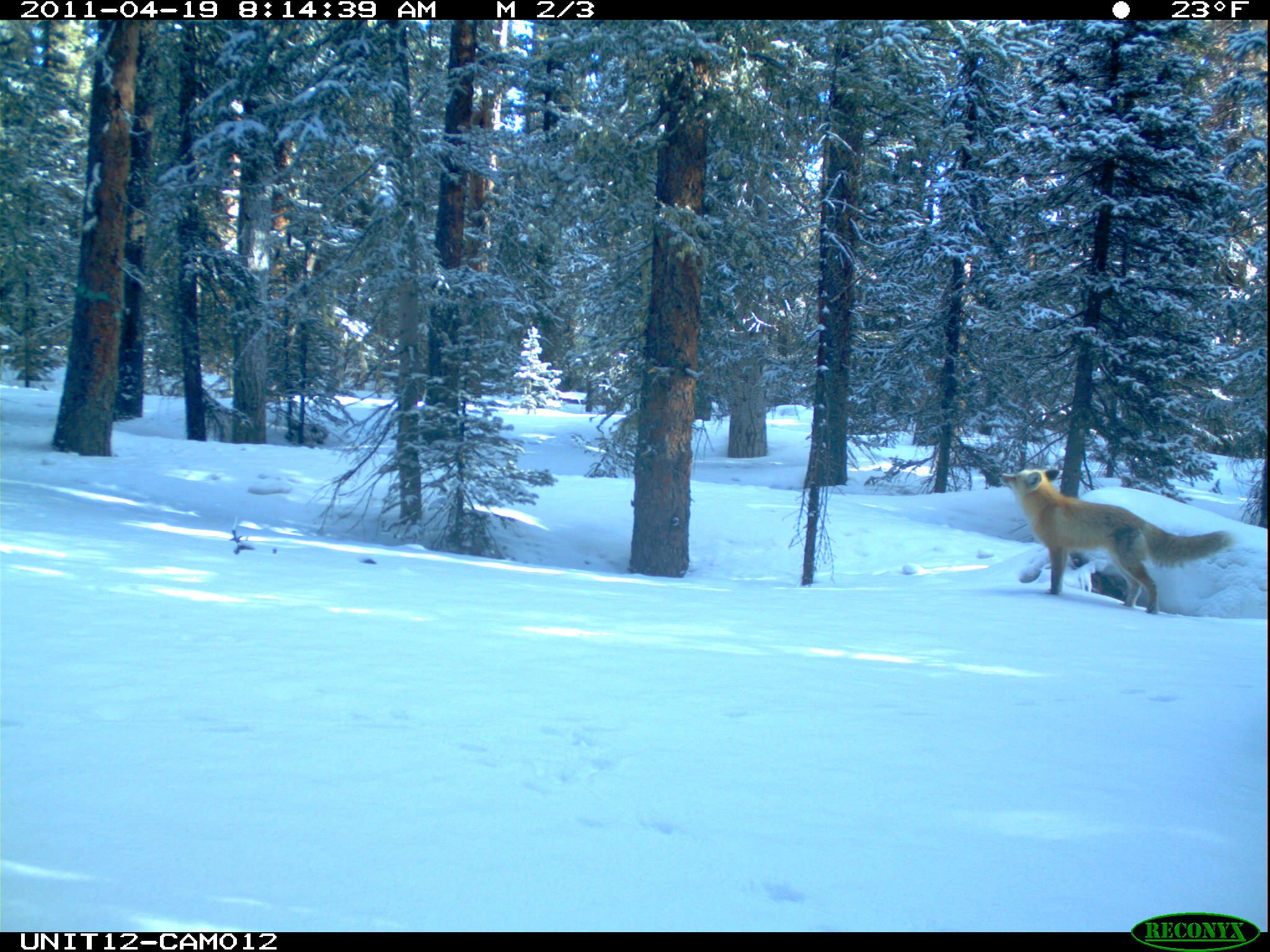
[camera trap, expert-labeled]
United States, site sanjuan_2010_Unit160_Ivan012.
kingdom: Animalia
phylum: Chordata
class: Mammalia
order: Carnivora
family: Canidae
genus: Vulpes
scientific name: Vulpes vulpes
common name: red fox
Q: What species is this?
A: Vulpes vulpes (red fox).